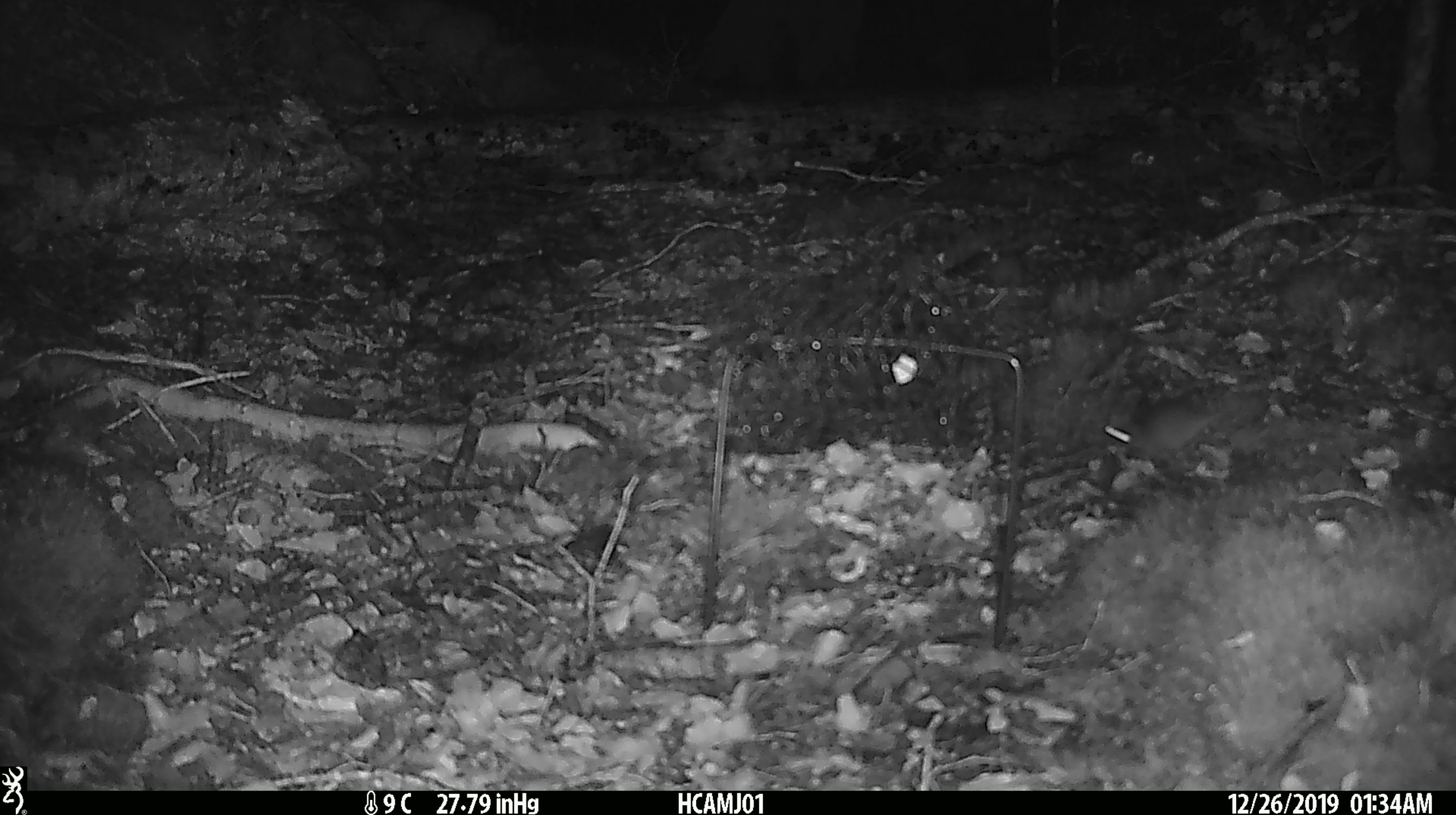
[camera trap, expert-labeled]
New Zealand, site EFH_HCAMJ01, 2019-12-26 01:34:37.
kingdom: Animalia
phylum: Chordata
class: Mammalia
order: Rodentia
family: Muridae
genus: Mus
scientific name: Mus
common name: mouse